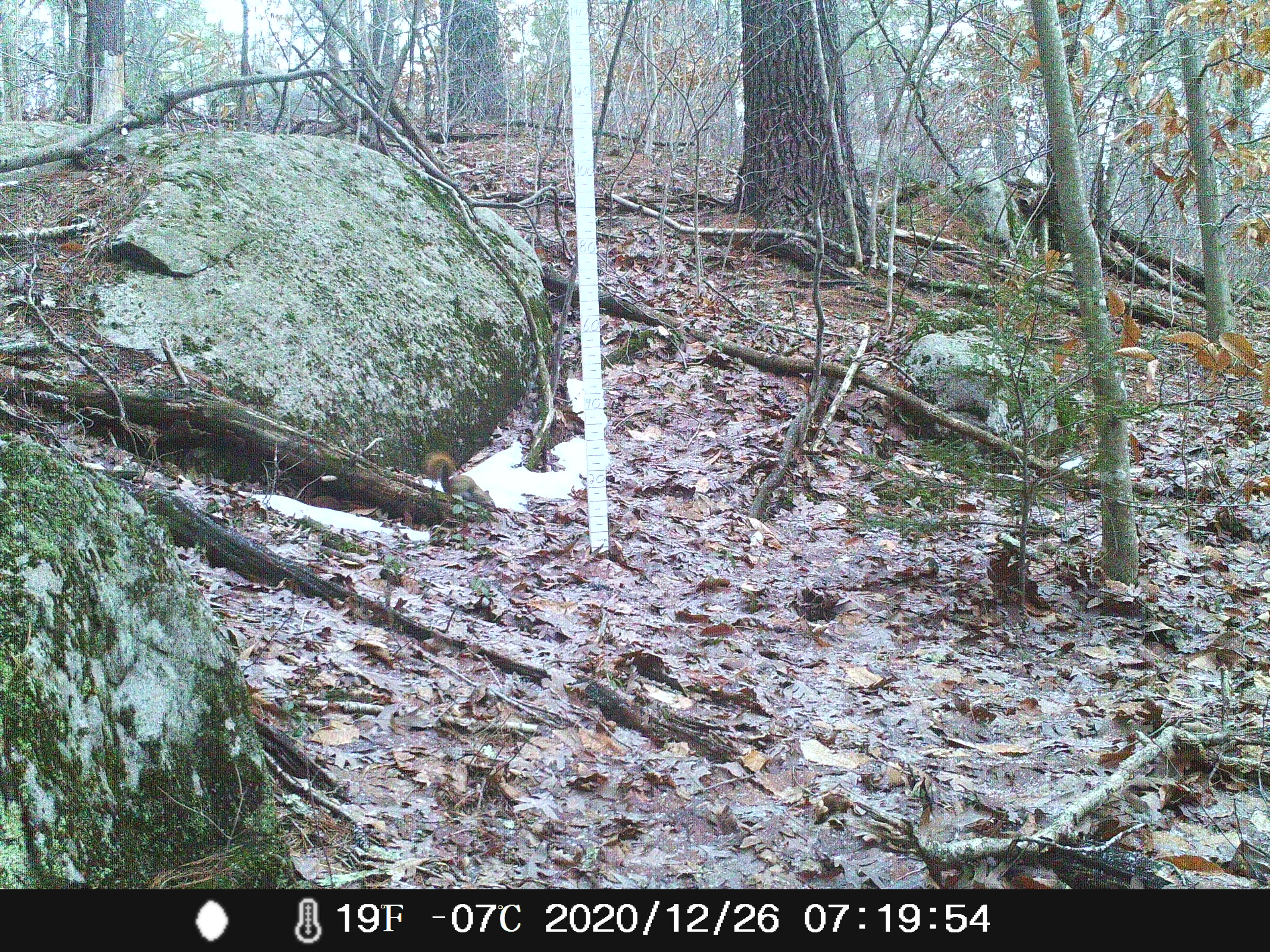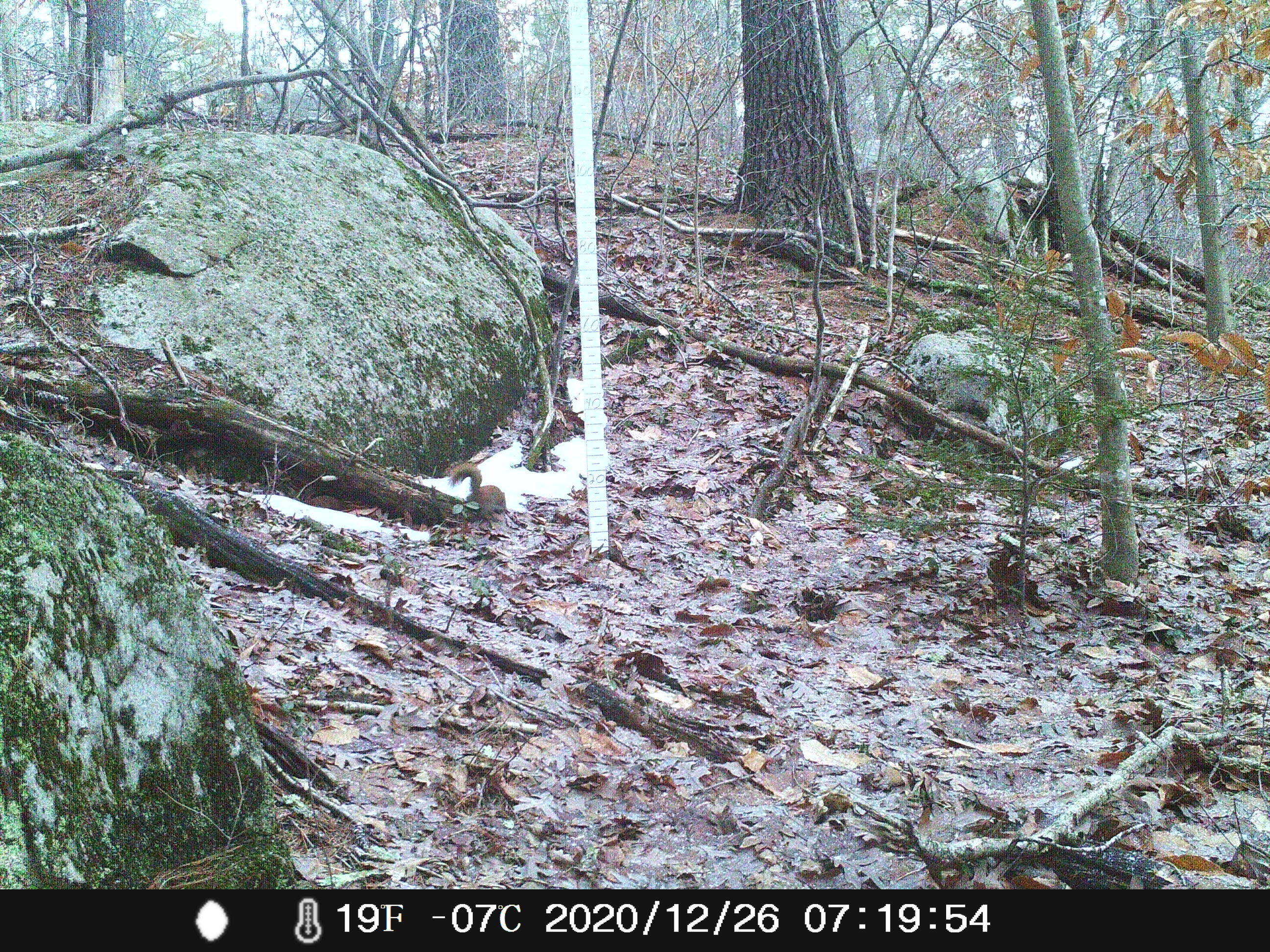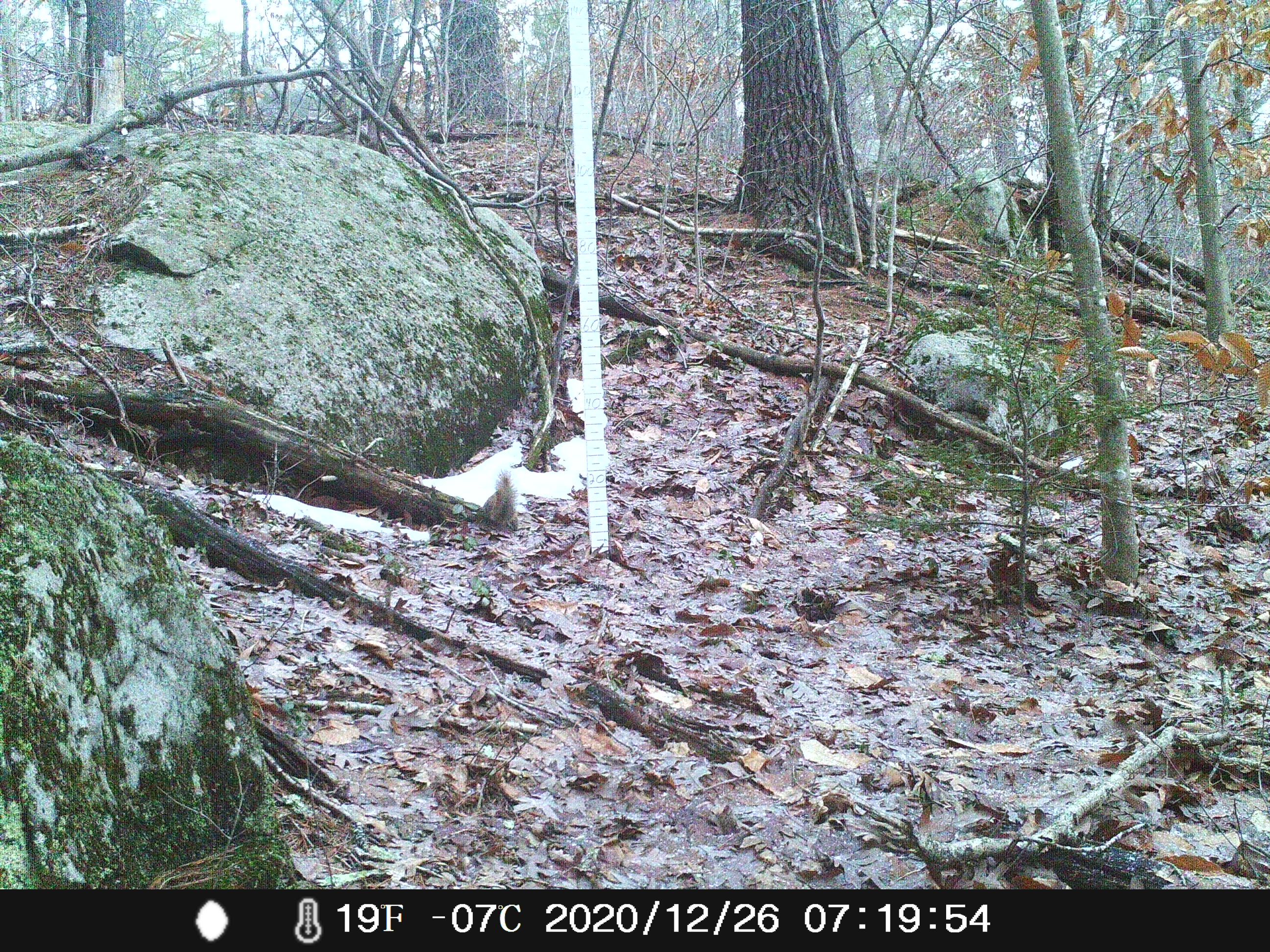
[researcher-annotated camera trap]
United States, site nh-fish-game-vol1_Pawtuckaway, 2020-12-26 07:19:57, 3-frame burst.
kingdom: Animalia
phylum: Chordata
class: Mammalia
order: Rodentia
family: Sciuridae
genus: Tamiasciurus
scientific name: Tamiasciurus hudsonicus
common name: red squirrel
Red squirrel (Tamiasciurus hudsonicus).